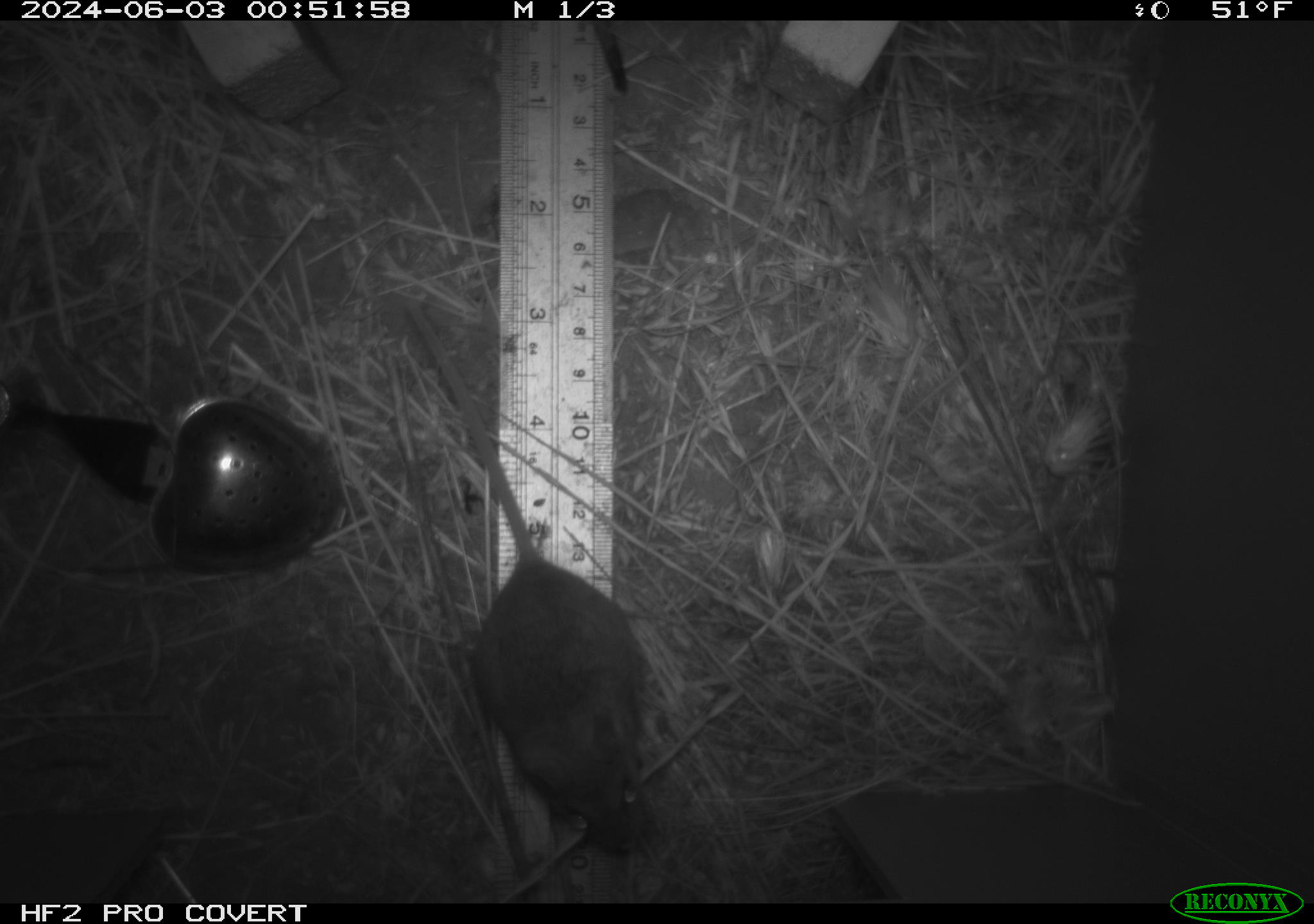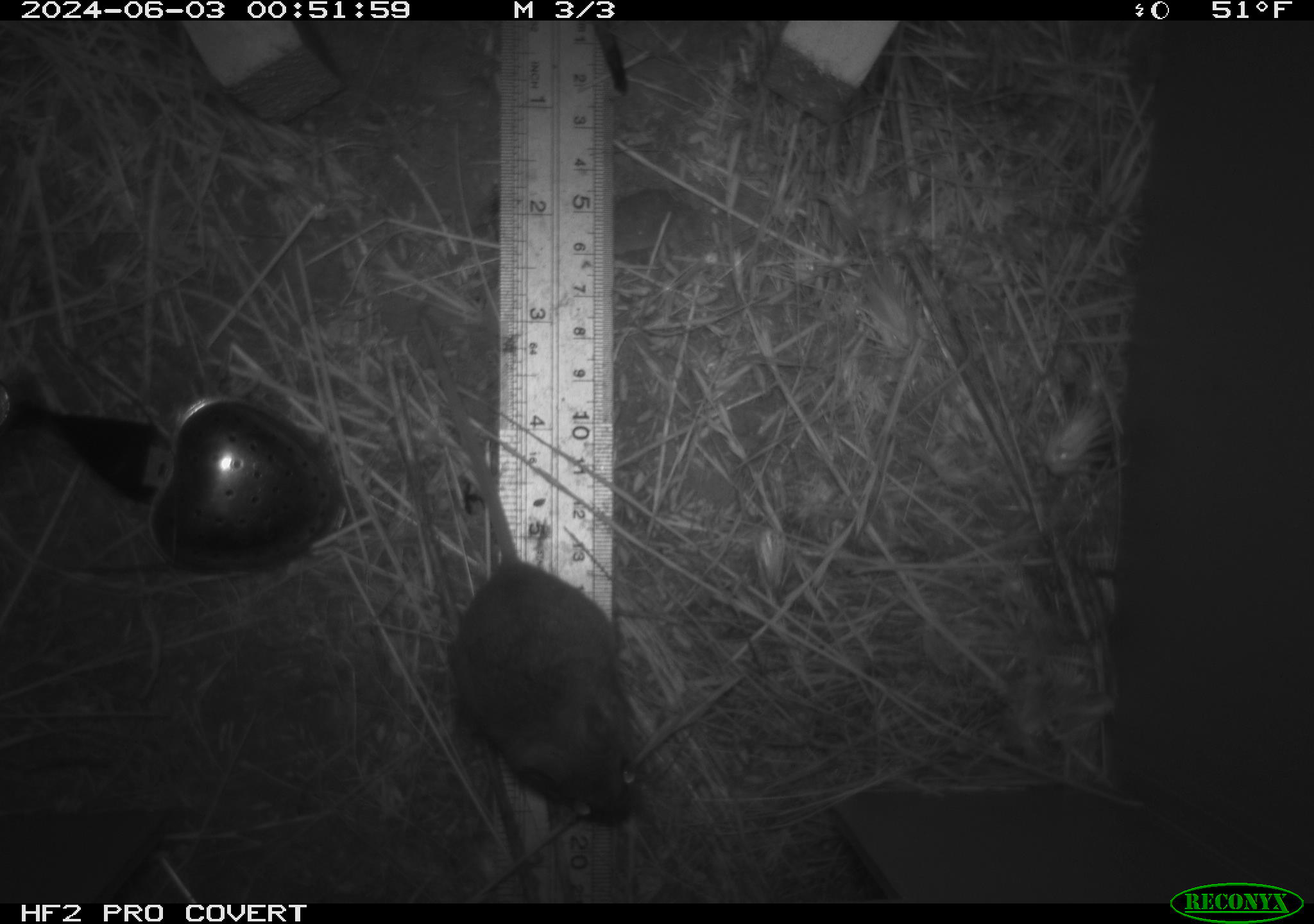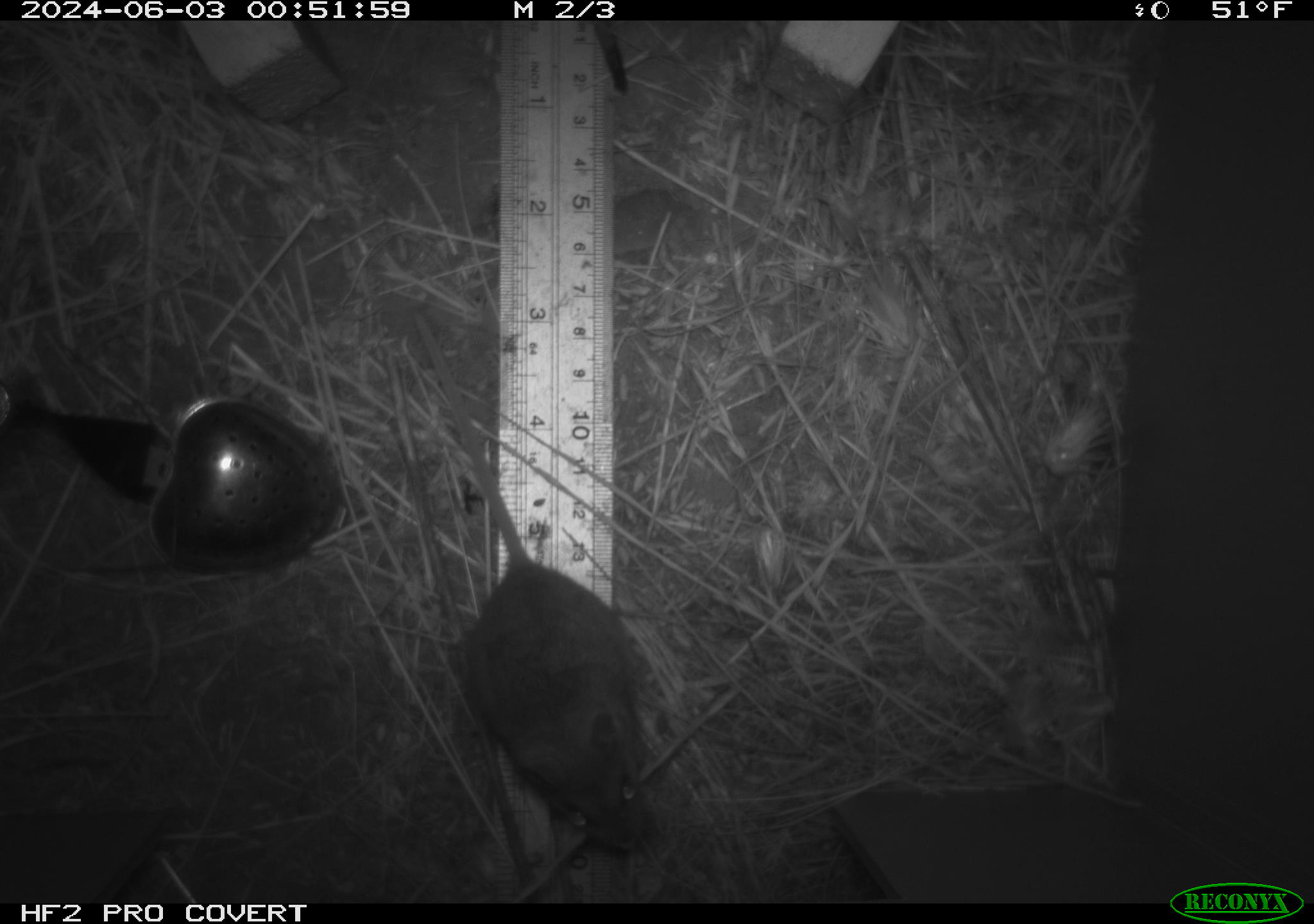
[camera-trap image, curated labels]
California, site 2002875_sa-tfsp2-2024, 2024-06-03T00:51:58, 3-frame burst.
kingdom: Animalia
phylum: Chordata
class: Mammalia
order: Rodentia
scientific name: Rodentia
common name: mouse species